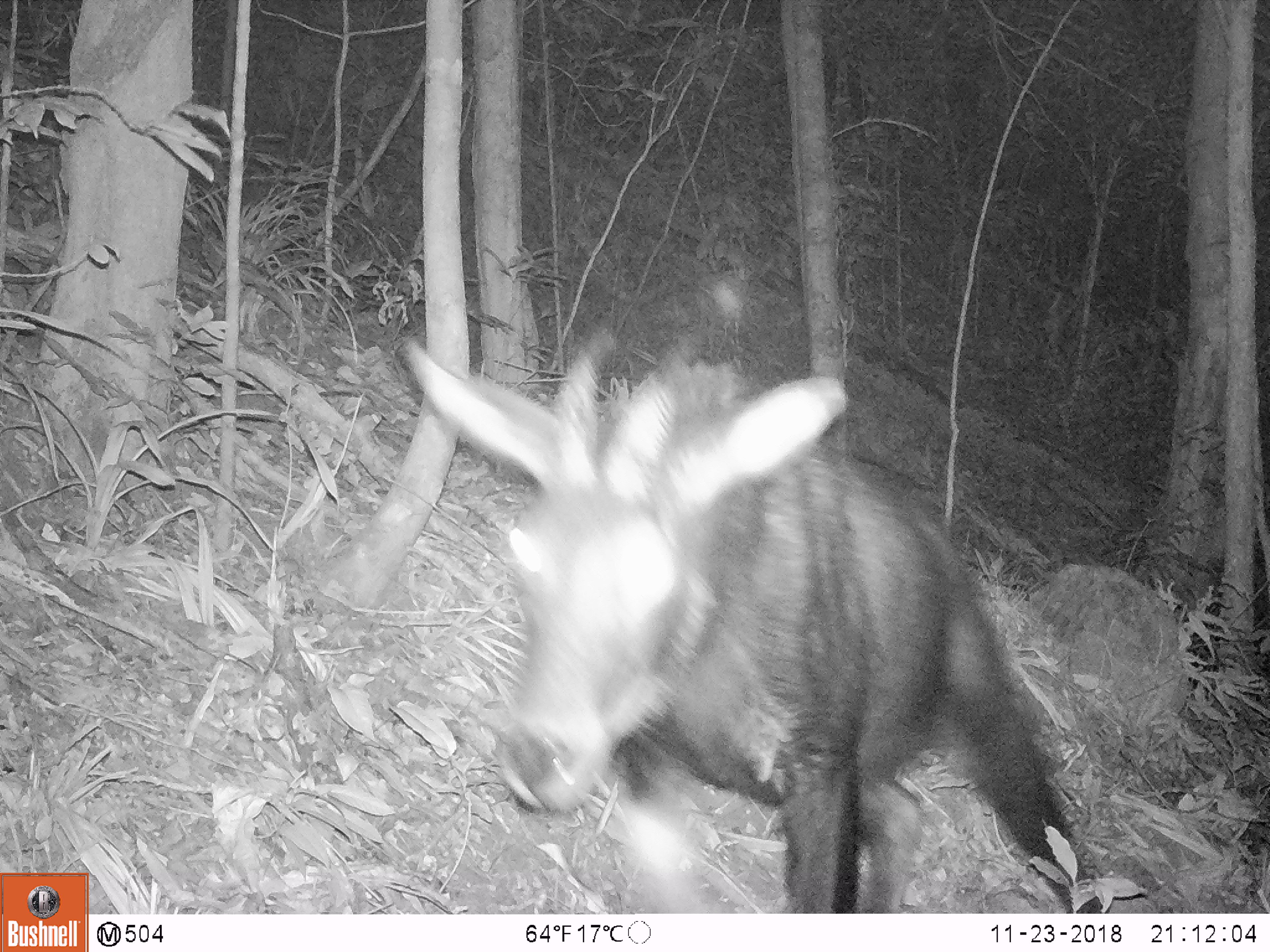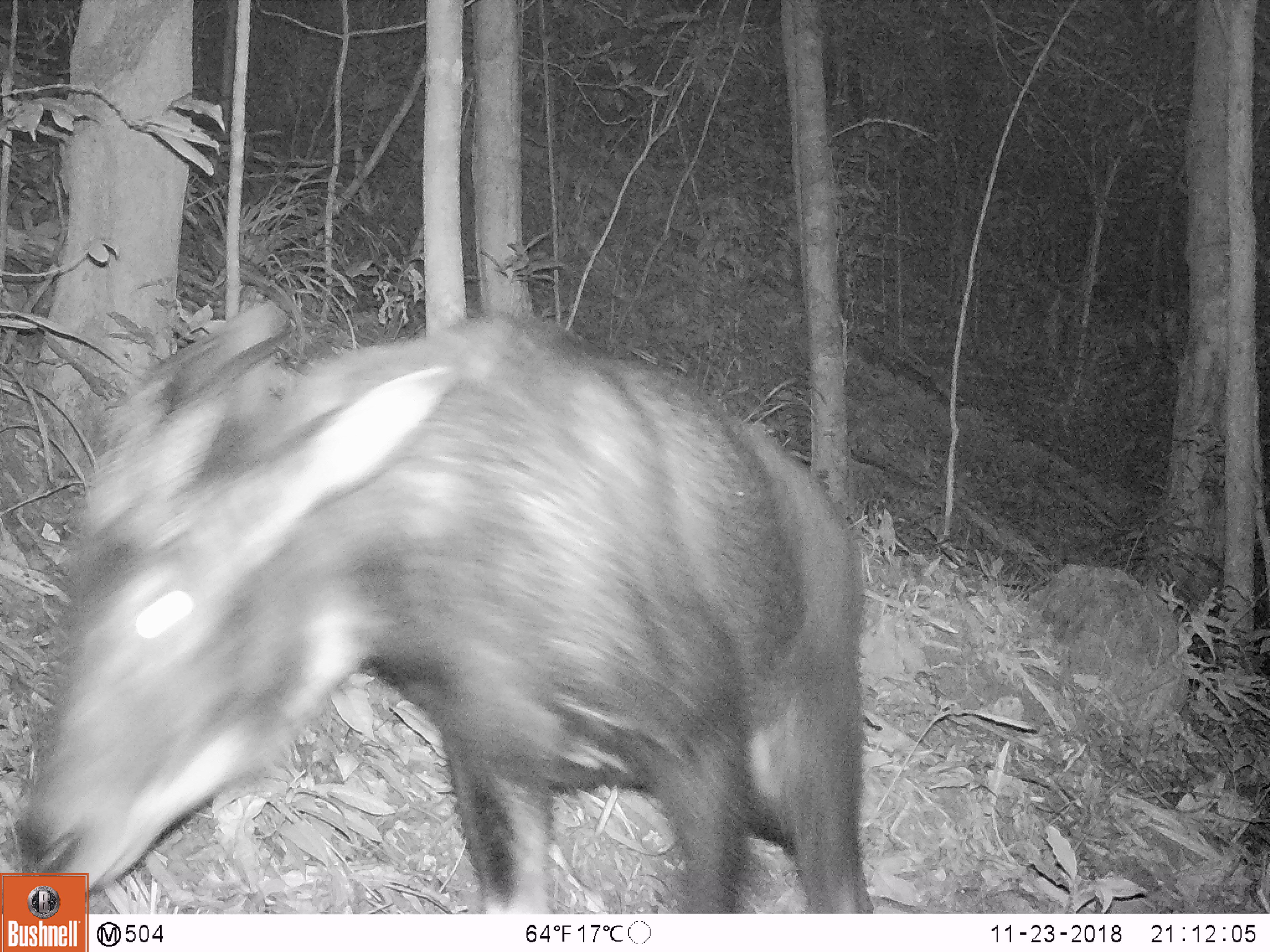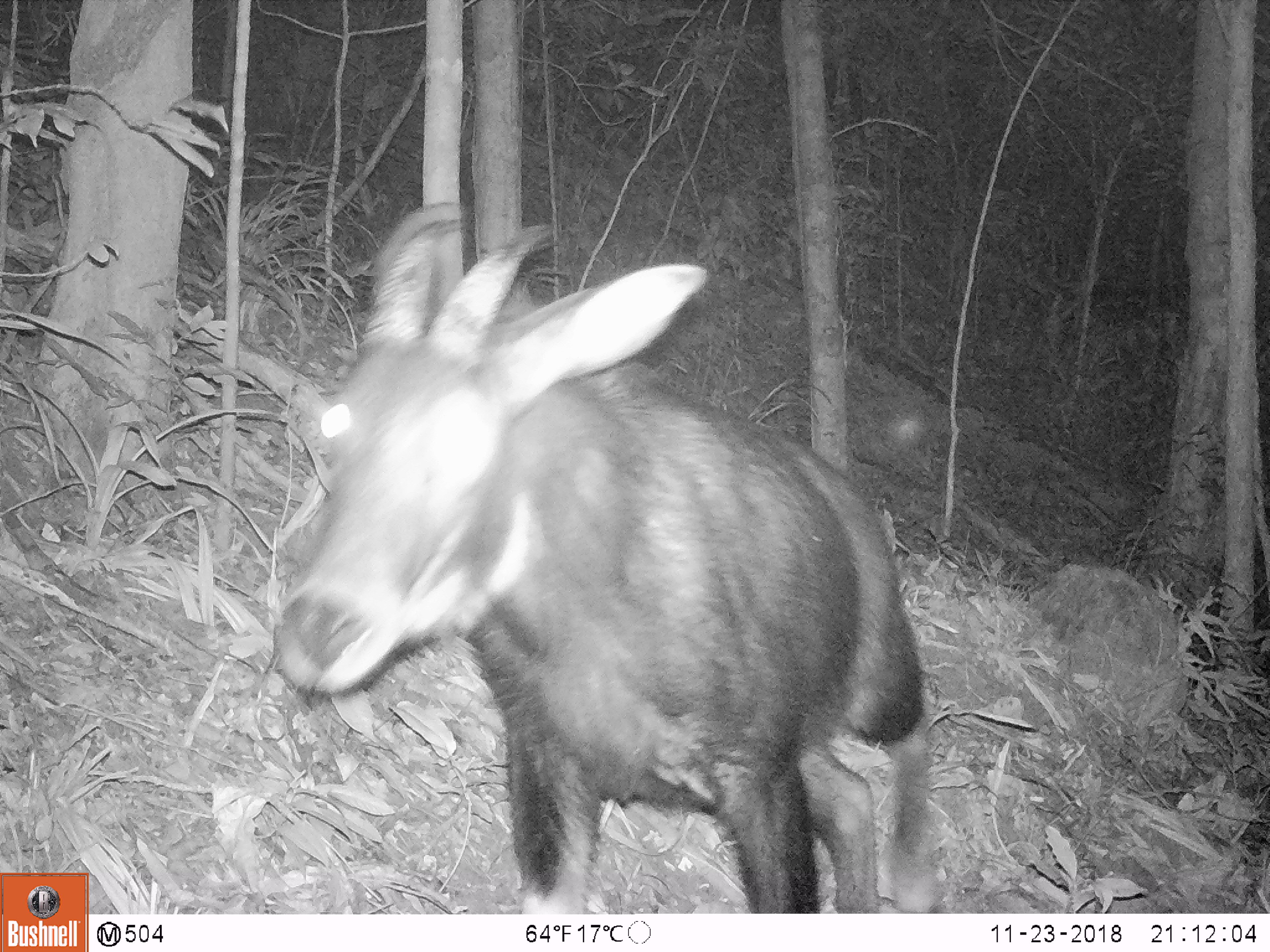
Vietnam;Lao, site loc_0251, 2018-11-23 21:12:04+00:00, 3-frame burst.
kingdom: Animalia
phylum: Chordata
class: Mammalia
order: Artiodactyla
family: Bovidae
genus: Capricornis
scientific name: Capricornis sumatraensis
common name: chinese serow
Chinese serow (Capricornis sumatraensis). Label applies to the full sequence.